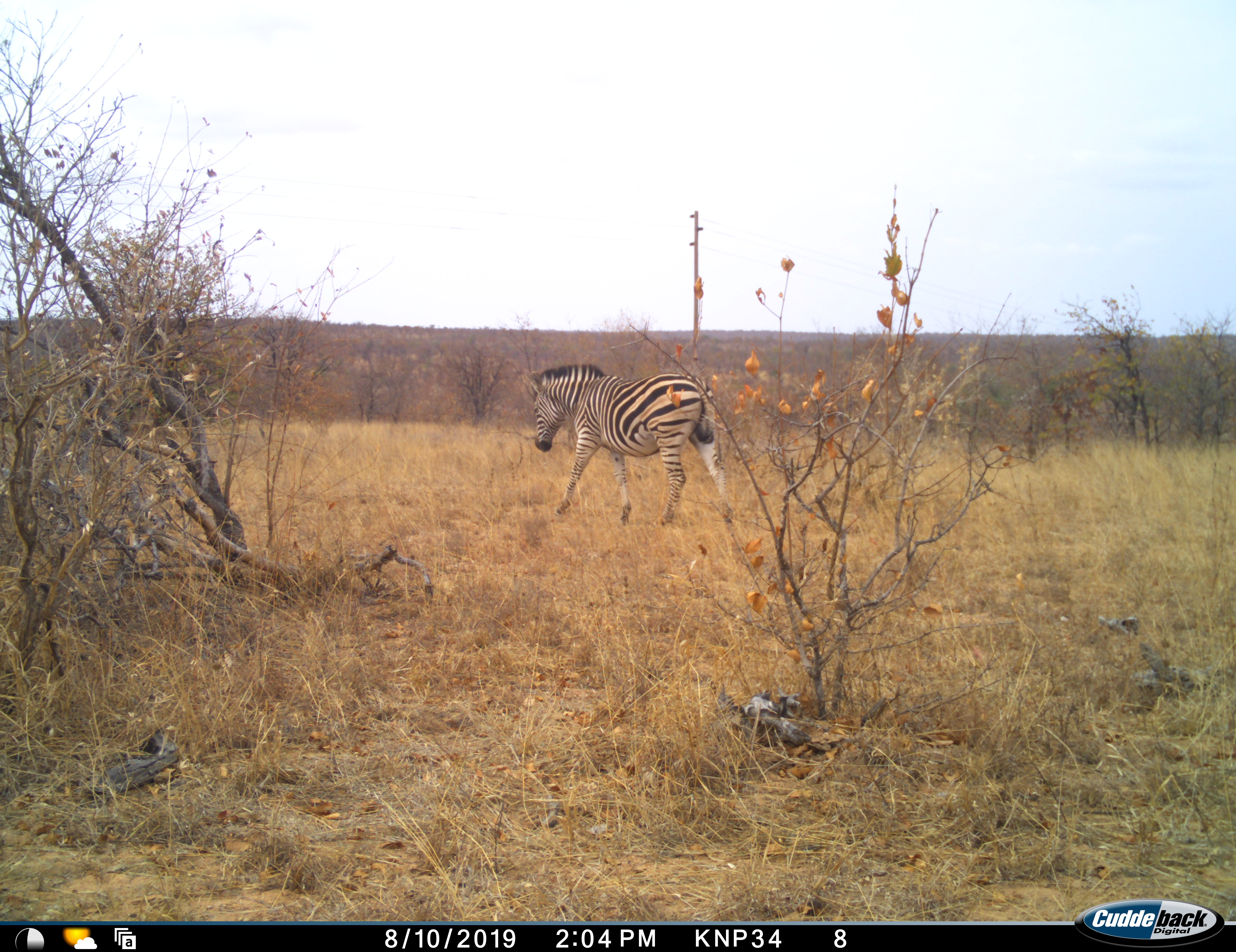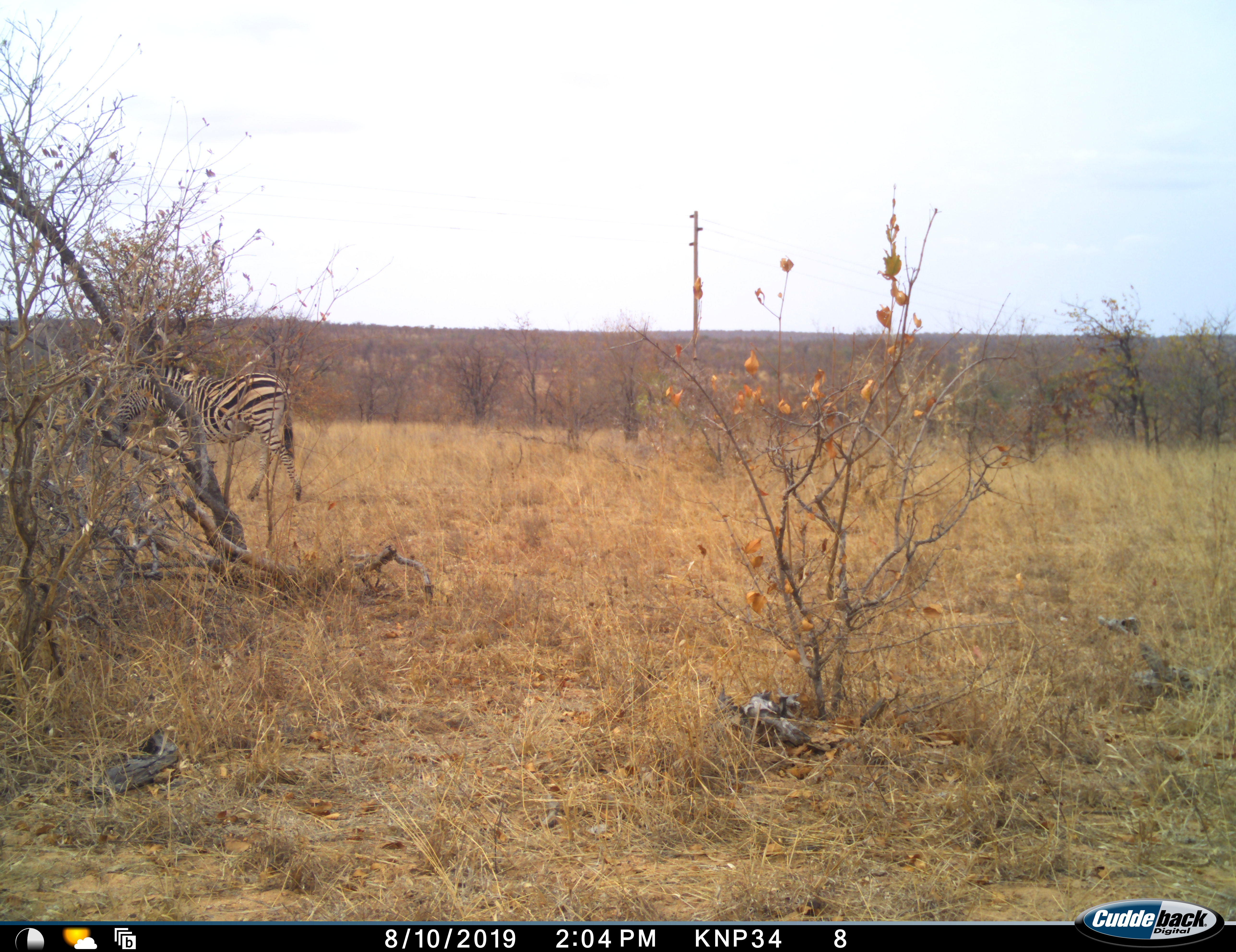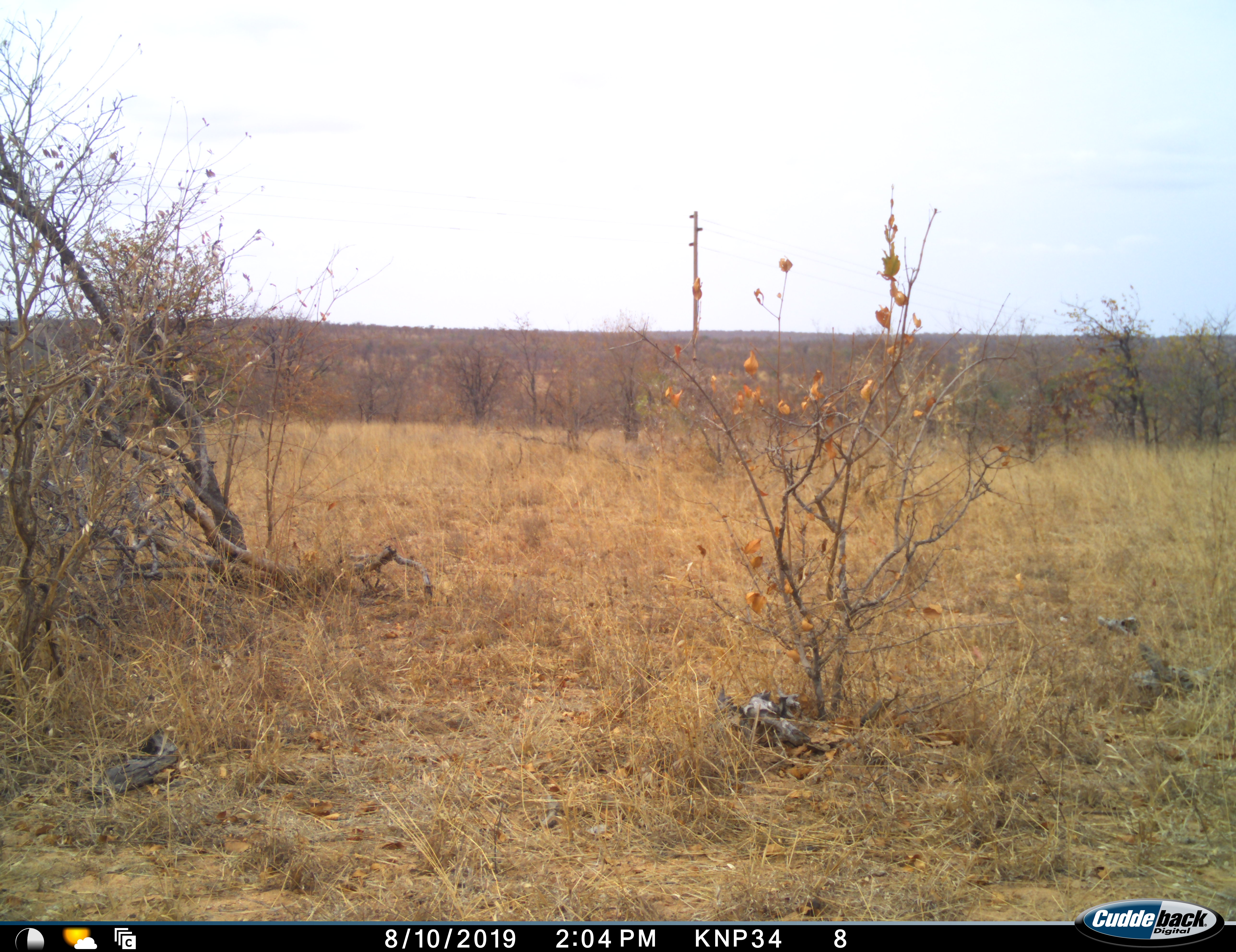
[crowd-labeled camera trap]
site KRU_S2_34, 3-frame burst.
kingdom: Animalia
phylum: Chordata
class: Mammalia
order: Perissodactyla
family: Equidae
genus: Equus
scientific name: Equus quagga burchellii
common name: burchell's zebra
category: zebraburchells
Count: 1.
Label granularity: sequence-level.